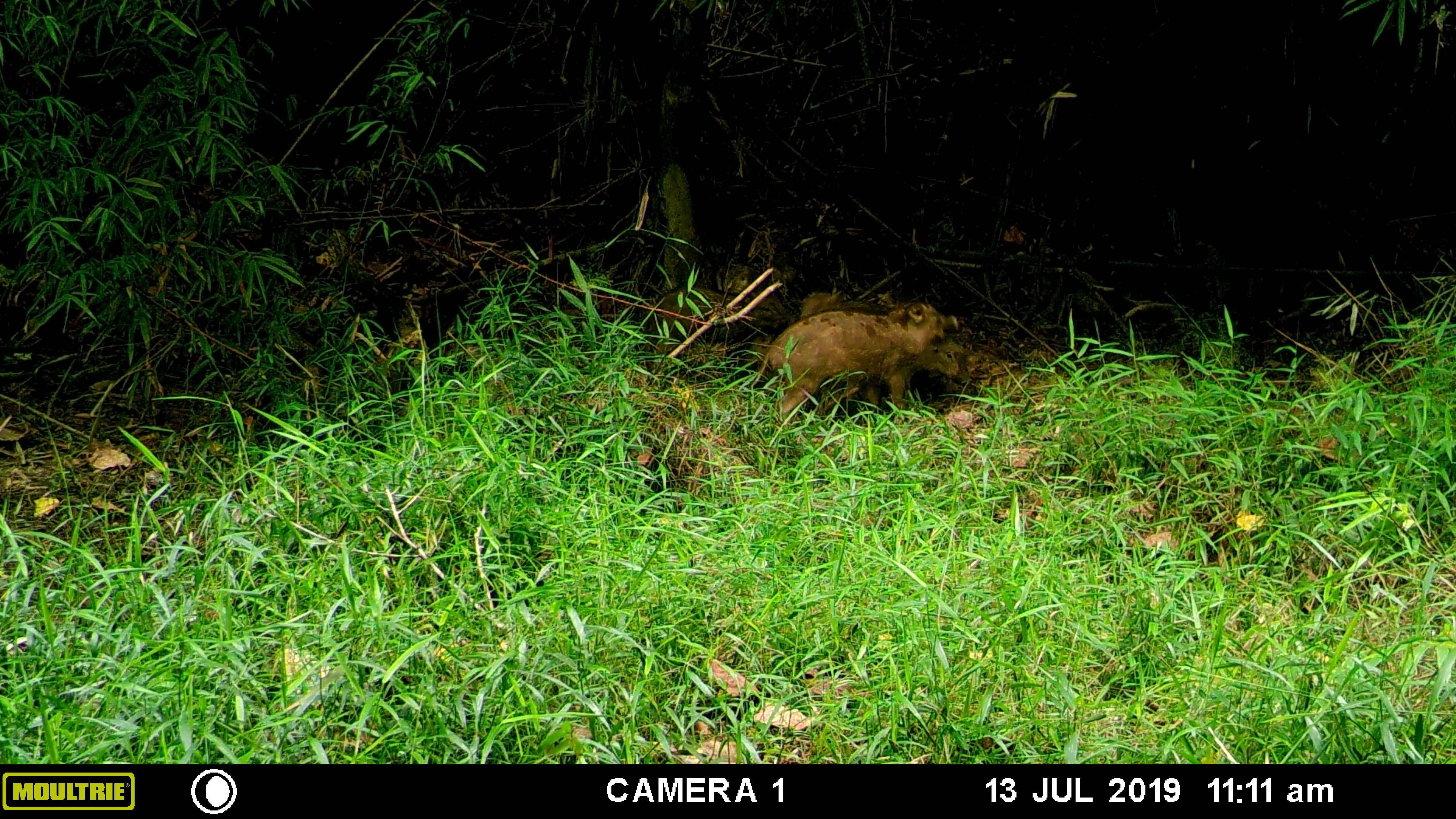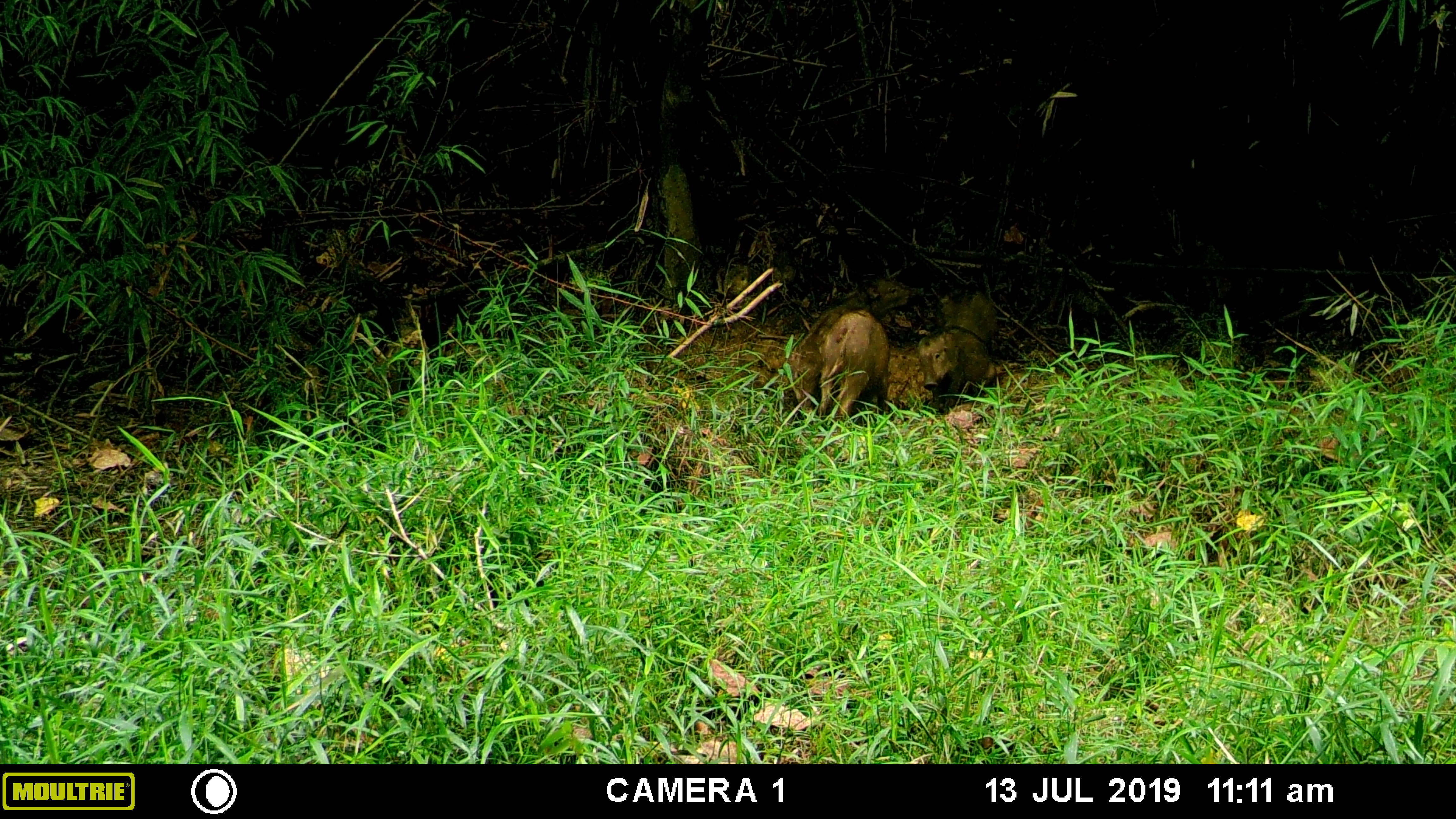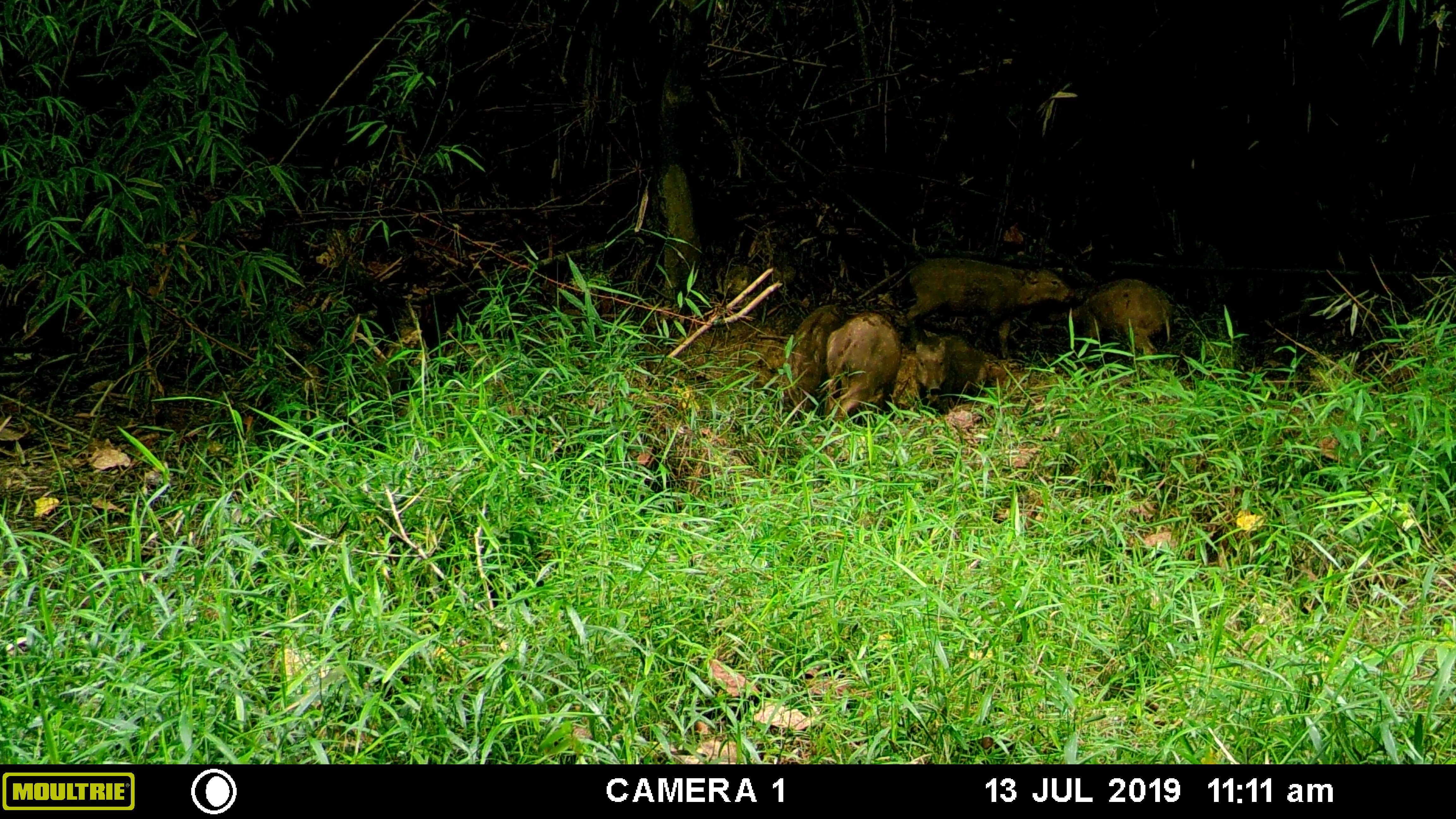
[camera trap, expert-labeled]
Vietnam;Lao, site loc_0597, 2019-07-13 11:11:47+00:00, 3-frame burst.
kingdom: Animalia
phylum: Chordata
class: Mammalia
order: Artiodactyla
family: Suidae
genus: Sus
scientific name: Sus scrofa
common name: eurasian wild pig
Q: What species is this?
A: Eurasian wild pig (Sus scrofa).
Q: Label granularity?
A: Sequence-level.